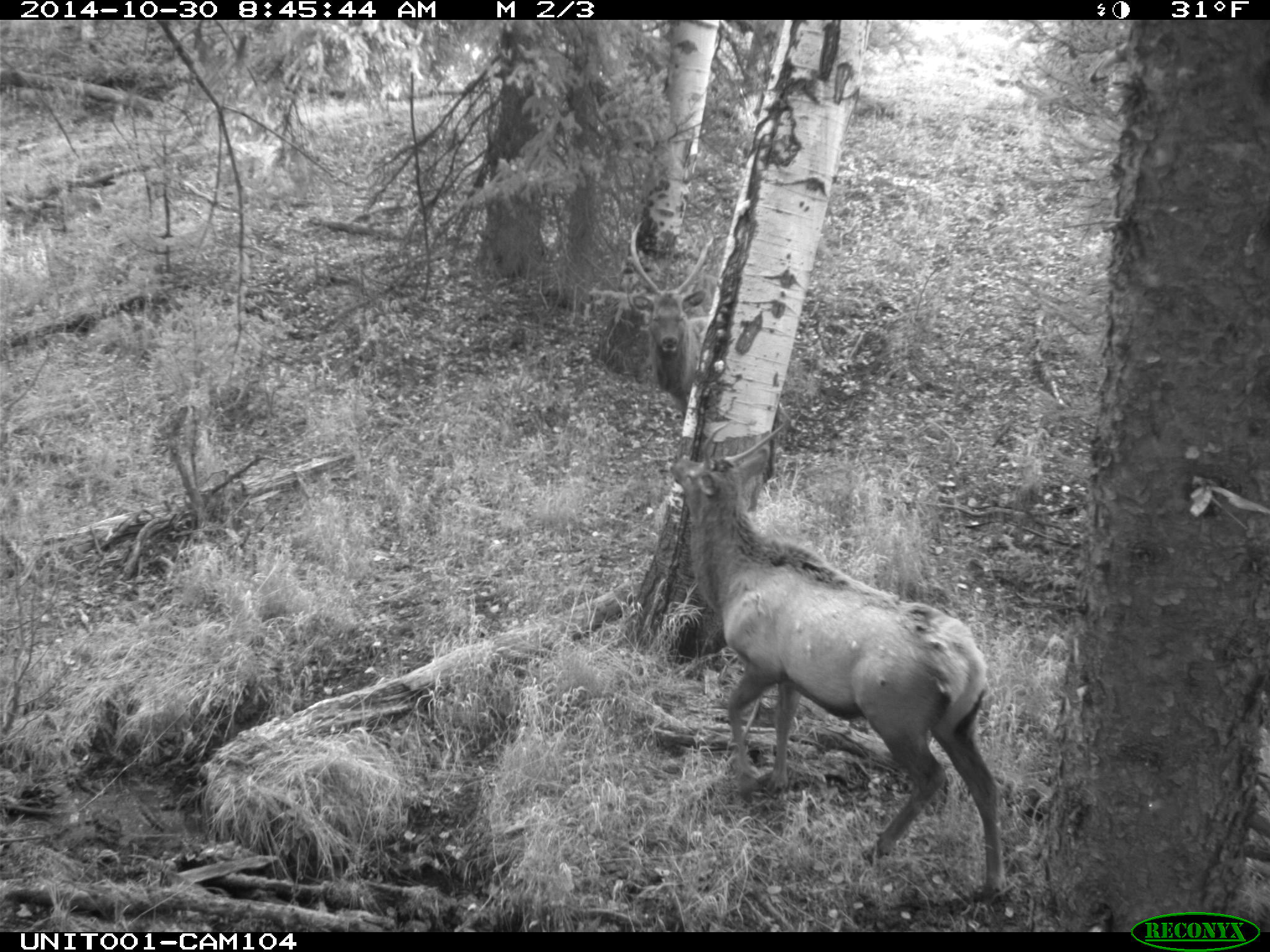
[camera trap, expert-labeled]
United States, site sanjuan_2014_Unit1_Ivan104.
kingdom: Animalia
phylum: Chordata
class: Mammalia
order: Artiodactyla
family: Cervidae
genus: Cervus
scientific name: Cervus elaphus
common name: red deer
Cervus elaphus (red deer).